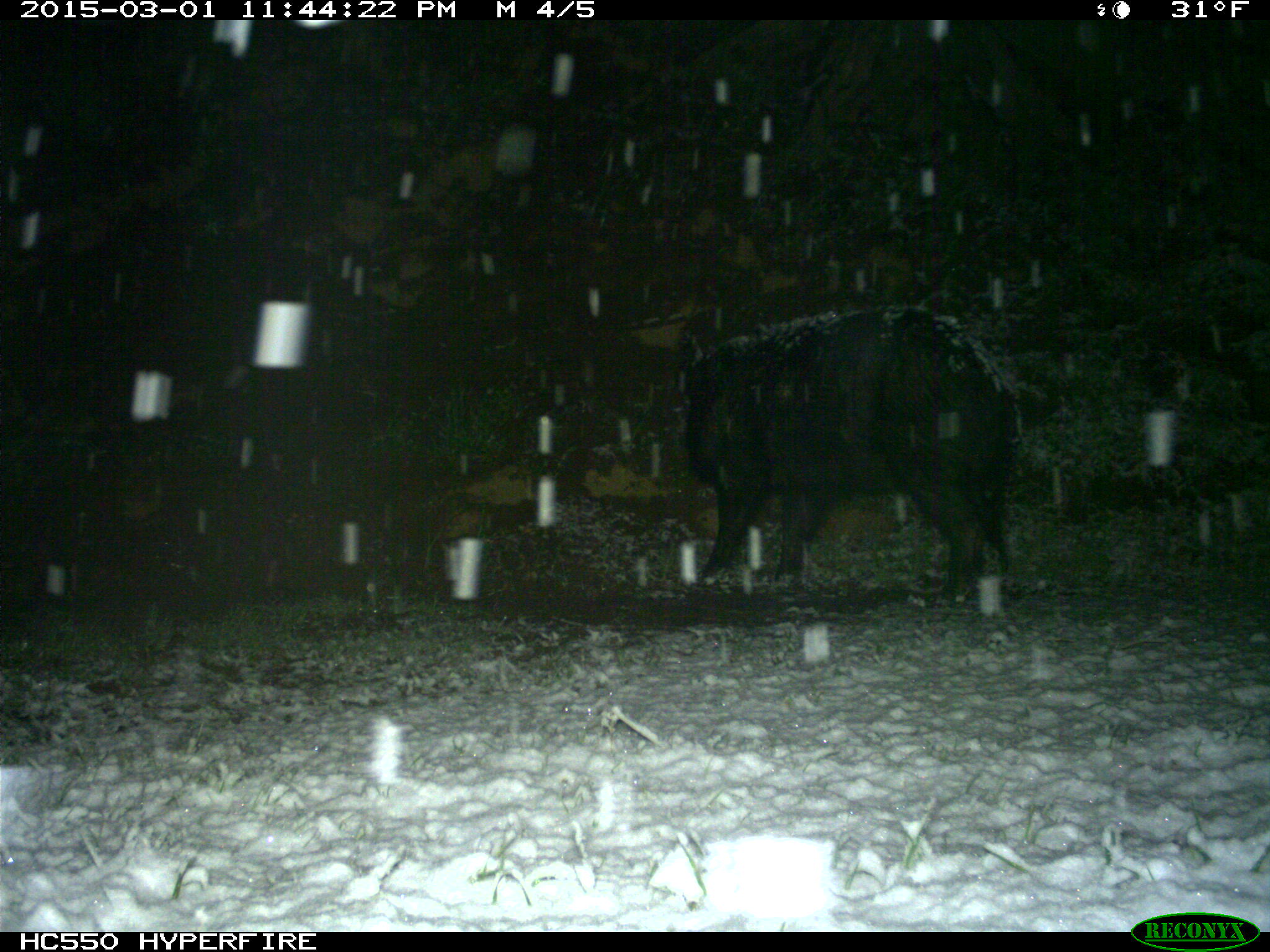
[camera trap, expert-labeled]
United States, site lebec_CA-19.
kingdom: Animalia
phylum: Chordata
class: Mammalia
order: Artiodactyla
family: Suidae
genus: Sus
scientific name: Sus scrofa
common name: wild boar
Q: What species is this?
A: Sus scrofa (wild boar).